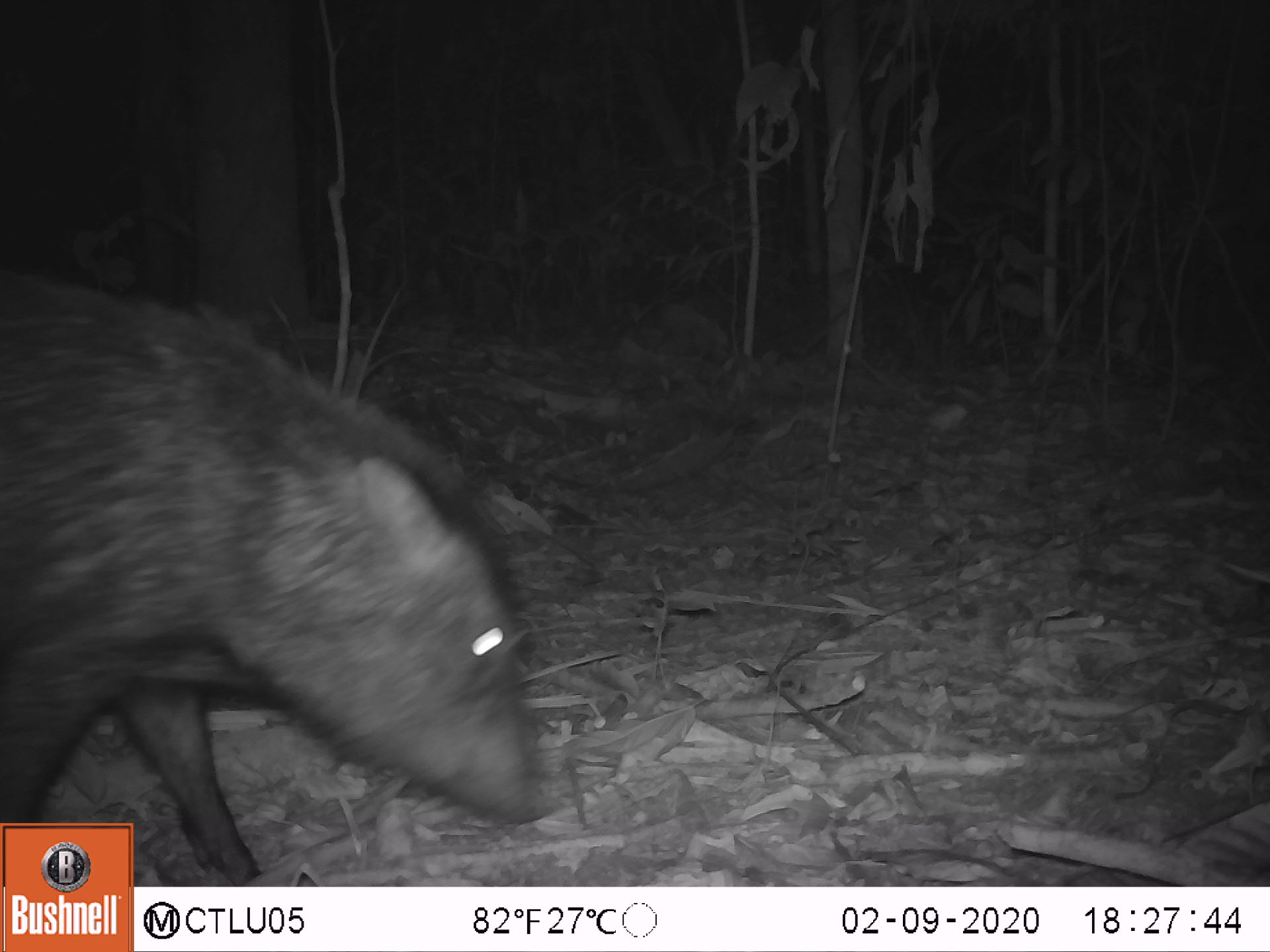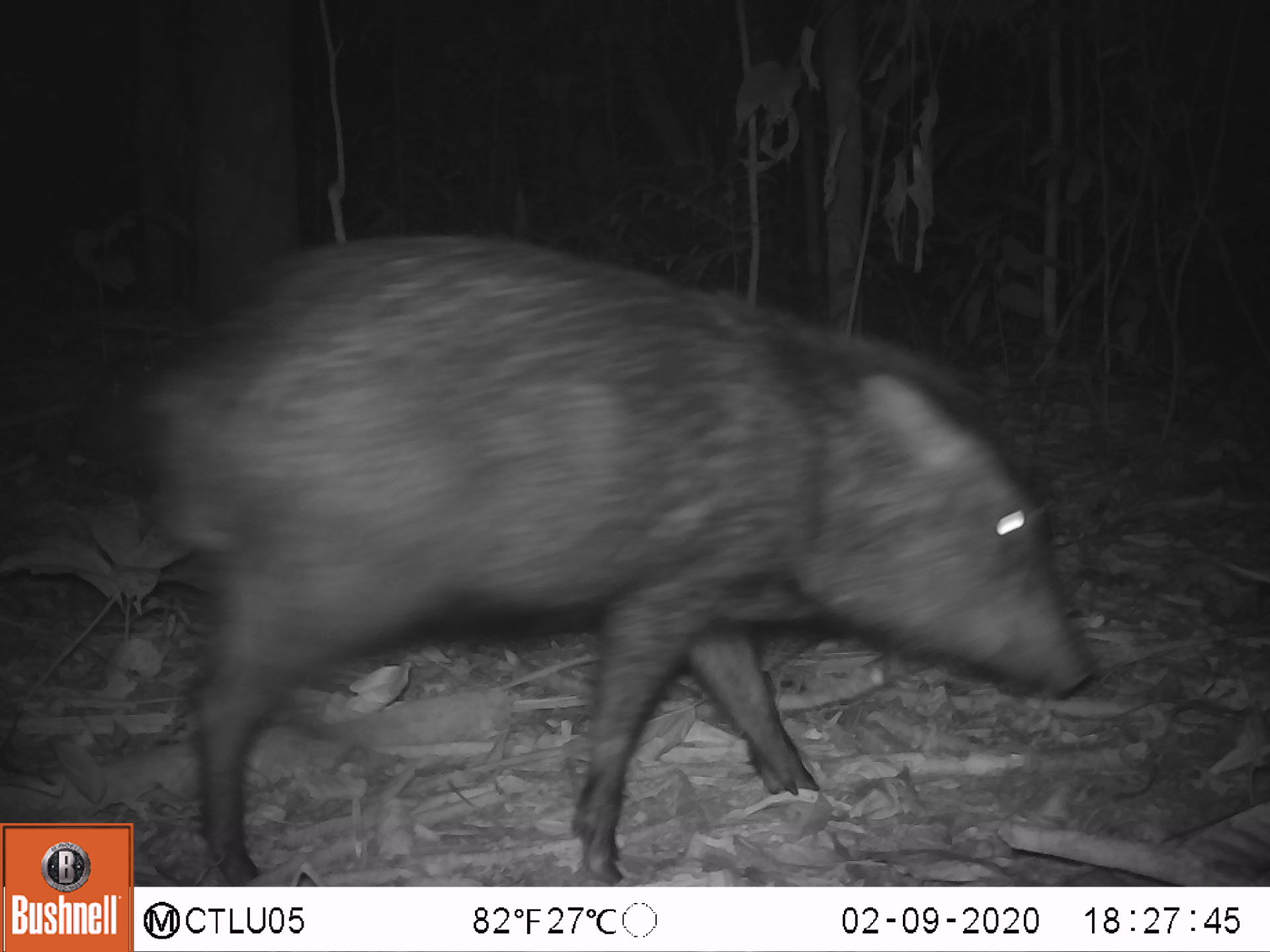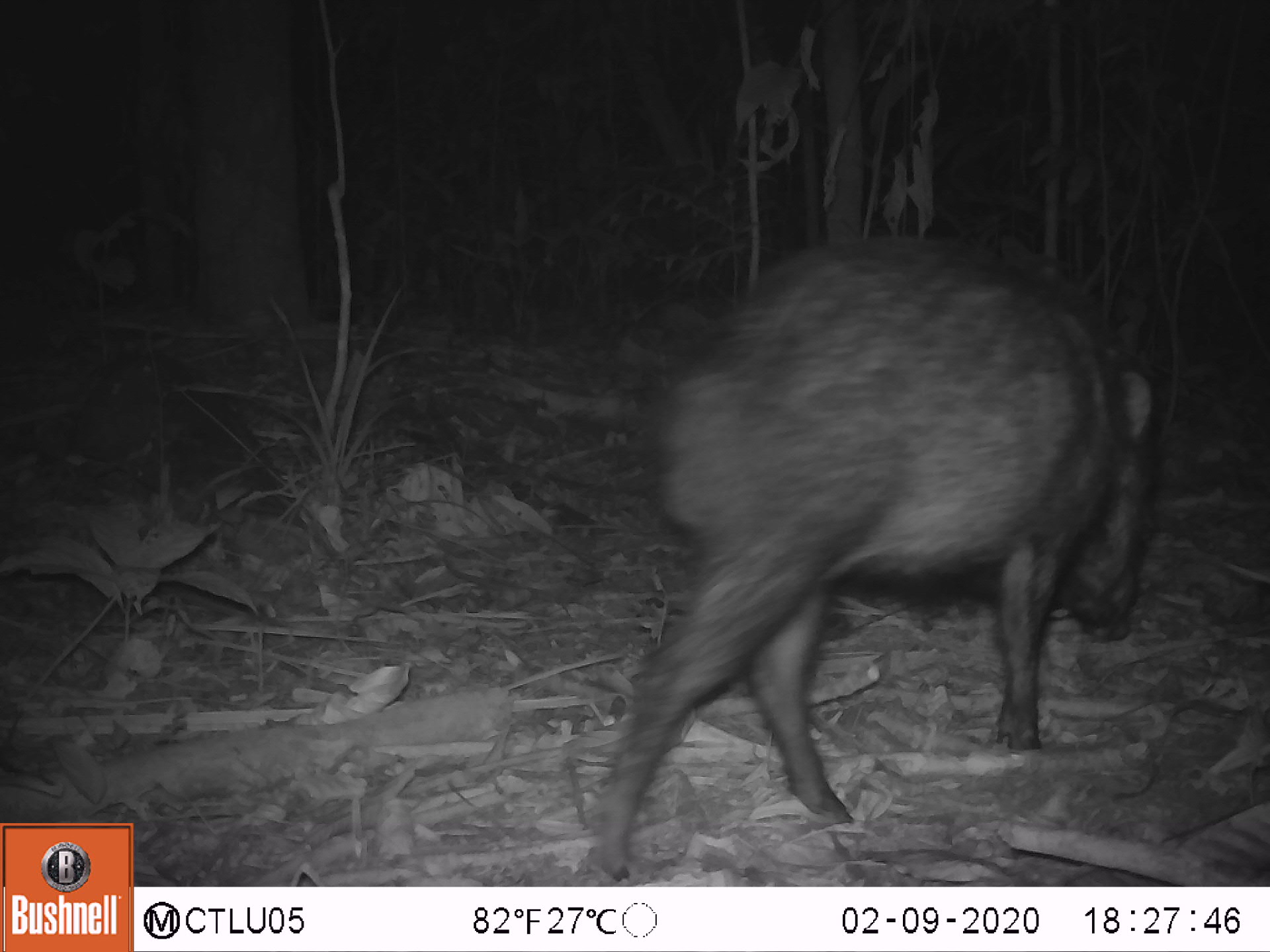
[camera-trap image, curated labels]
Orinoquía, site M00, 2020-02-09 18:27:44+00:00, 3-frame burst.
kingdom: Animalia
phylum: Chordata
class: Mammalia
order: Artiodactyla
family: Tayassuidae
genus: Pecari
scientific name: Pecari tajacu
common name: collared peccary